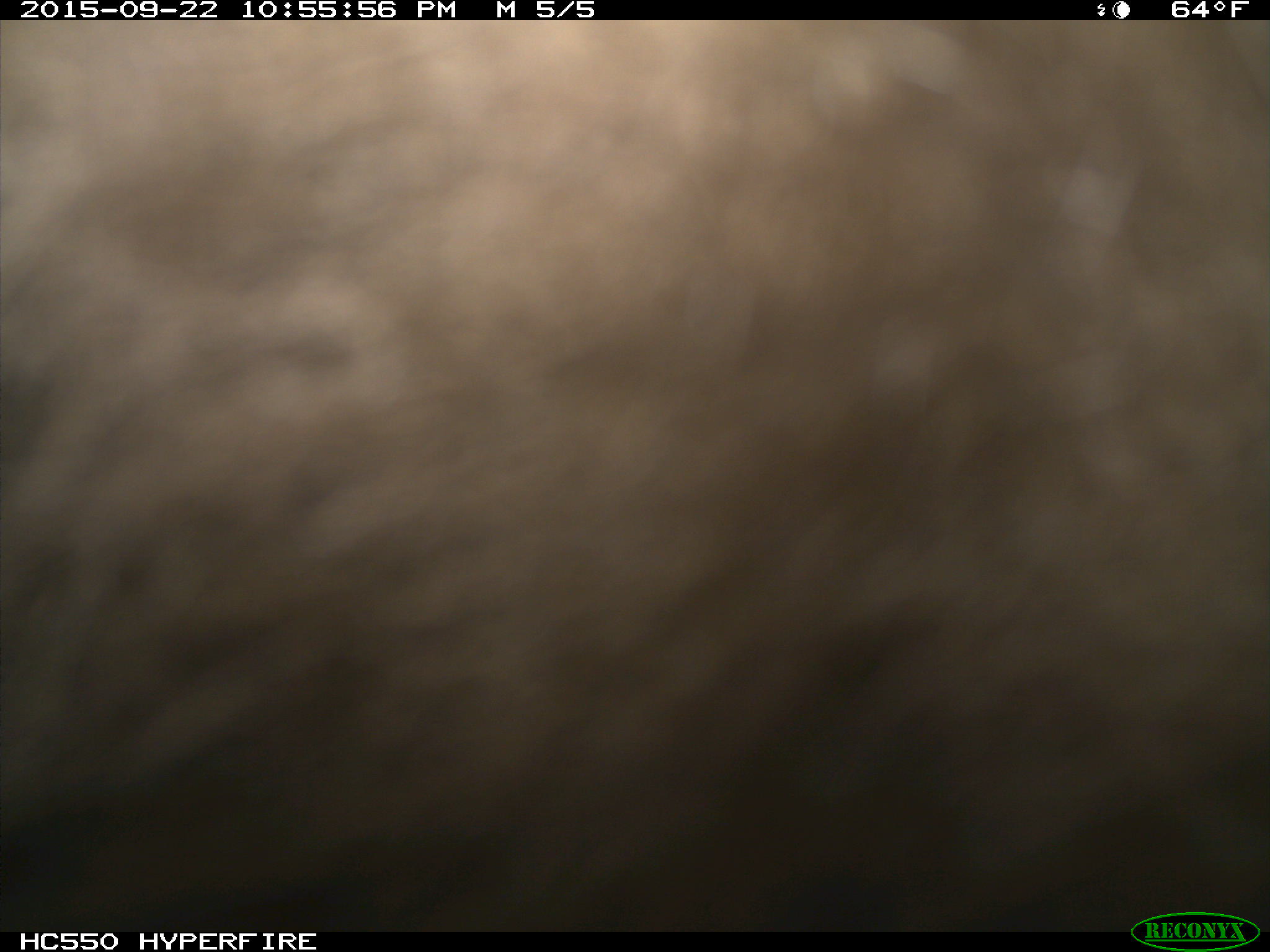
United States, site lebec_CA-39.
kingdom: Animalia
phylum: Chordata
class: Mammalia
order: Carnivora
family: Ursidae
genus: Ursus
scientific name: Ursus americanus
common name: american black bear